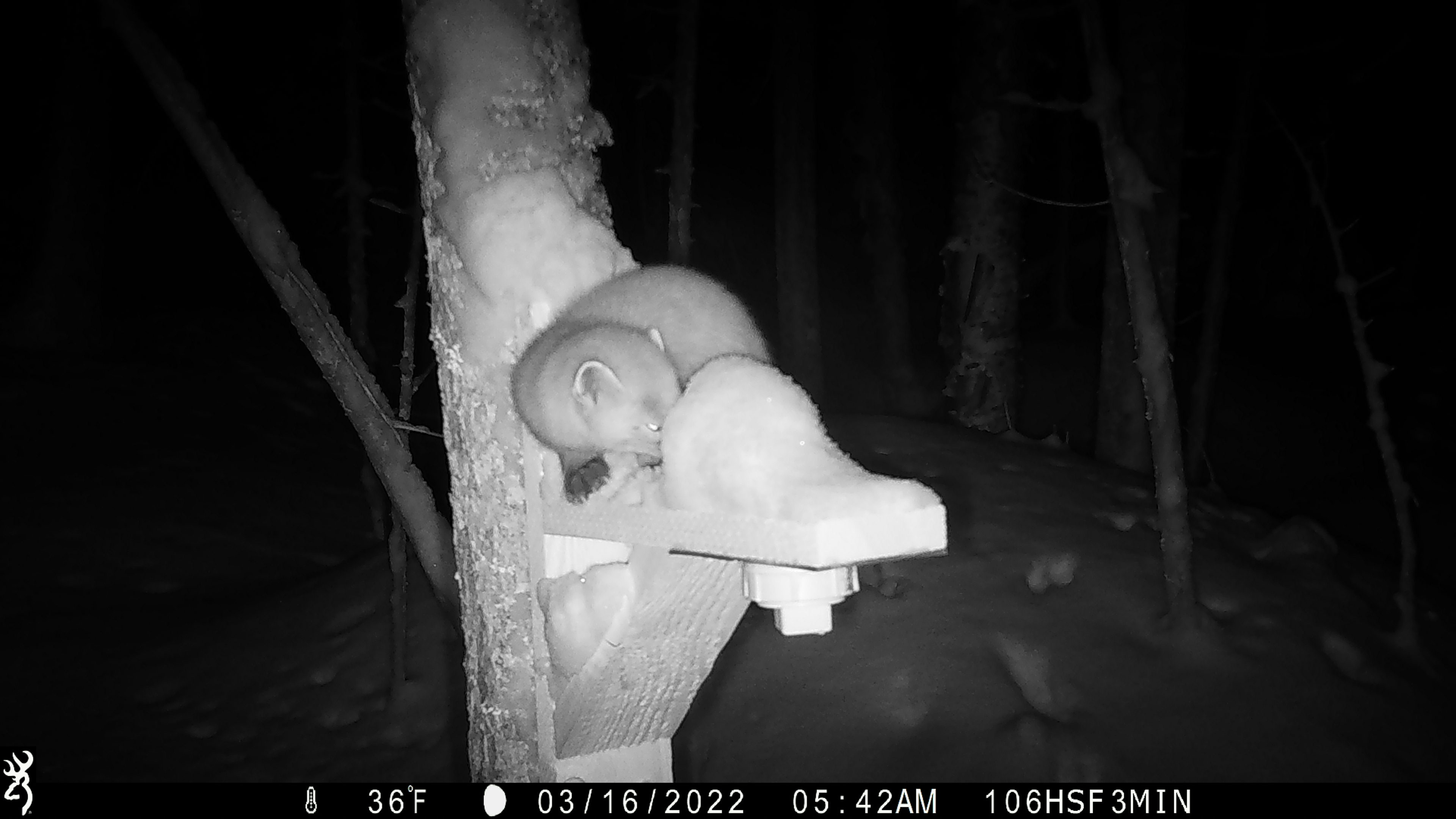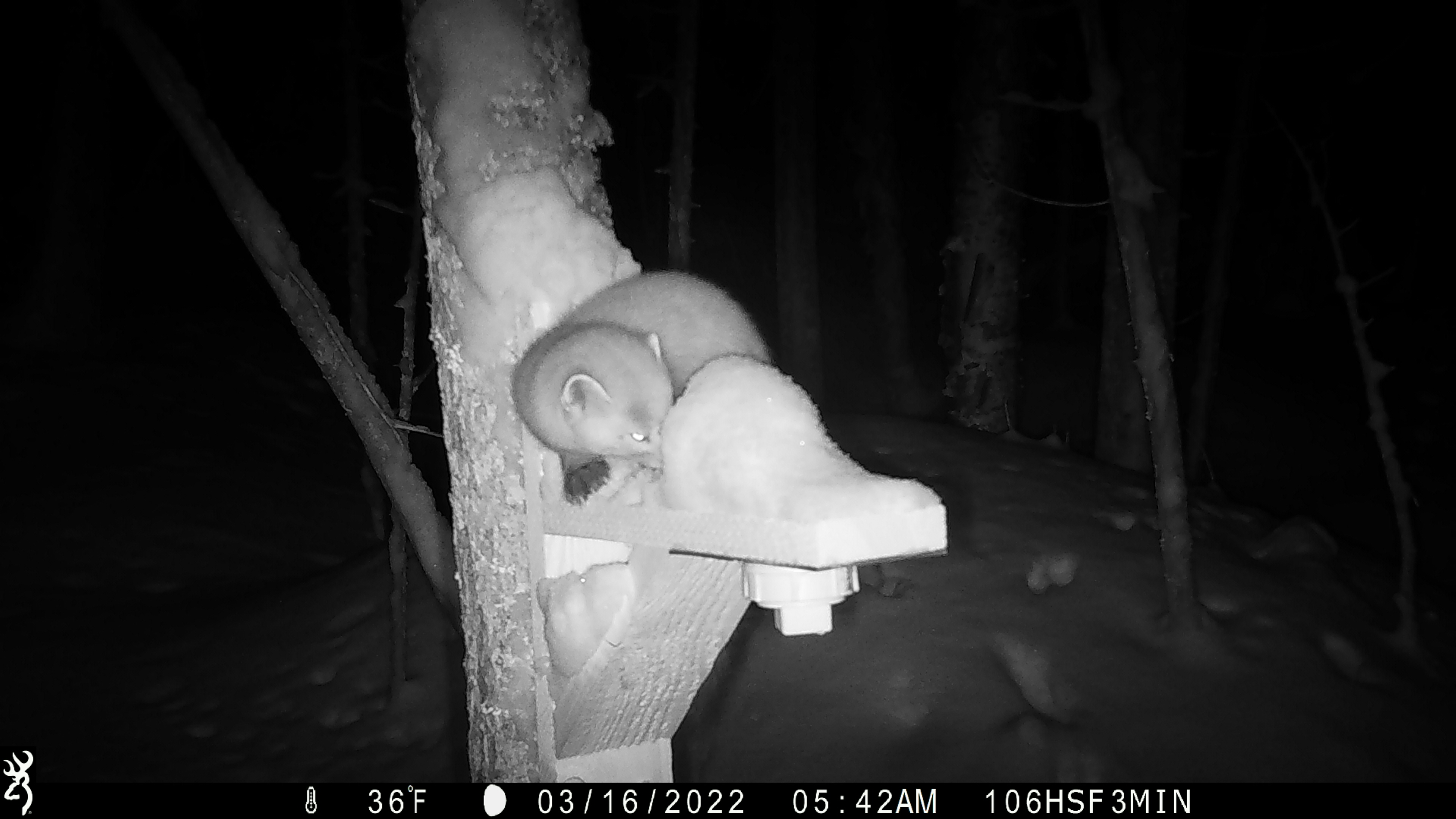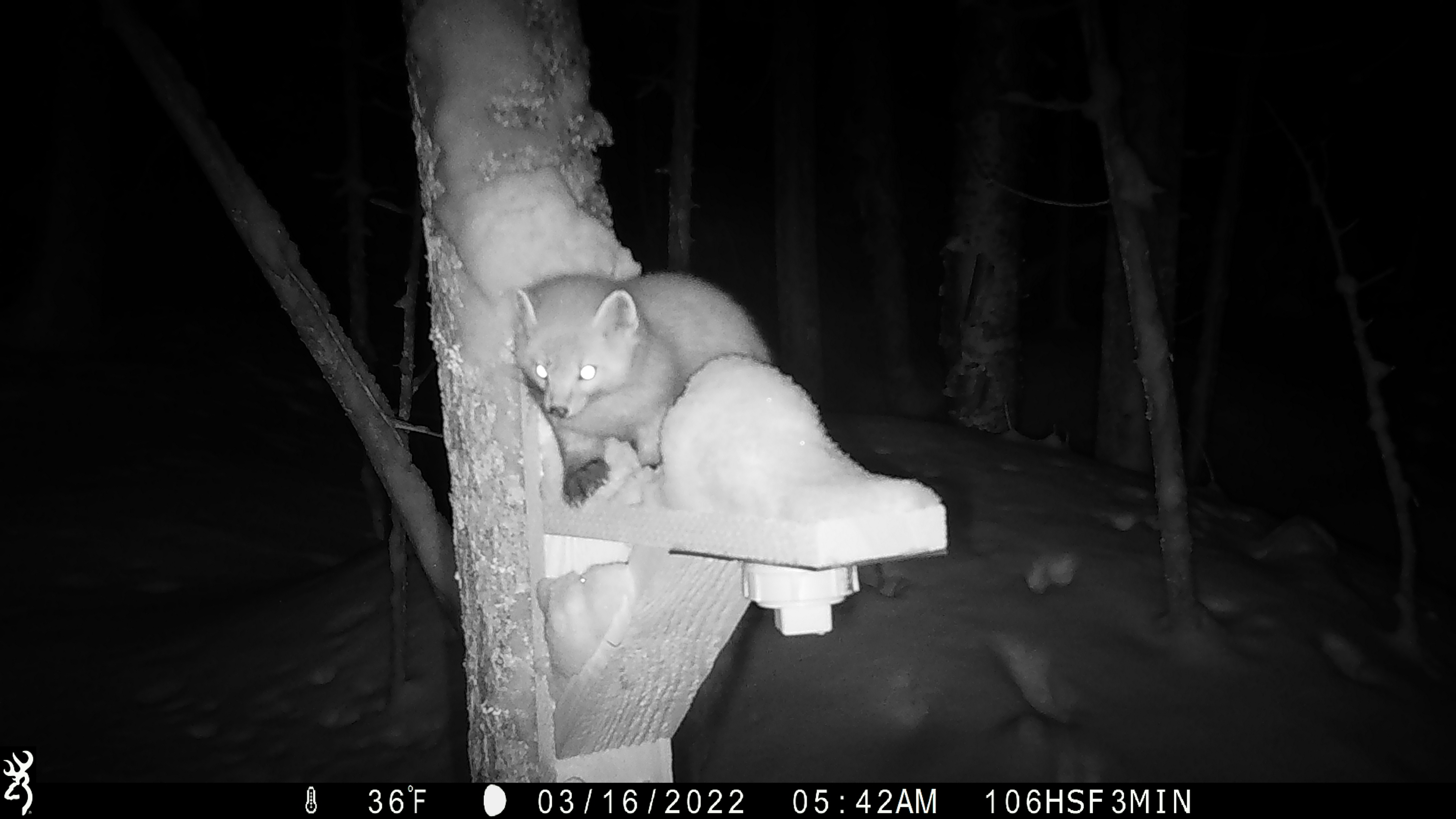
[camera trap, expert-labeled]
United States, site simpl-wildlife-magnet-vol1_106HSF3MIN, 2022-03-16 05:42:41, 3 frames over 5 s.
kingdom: Animalia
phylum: Chordata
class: Mammalia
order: Carnivora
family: Mustelidae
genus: Martes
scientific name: Martes americana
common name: american marten